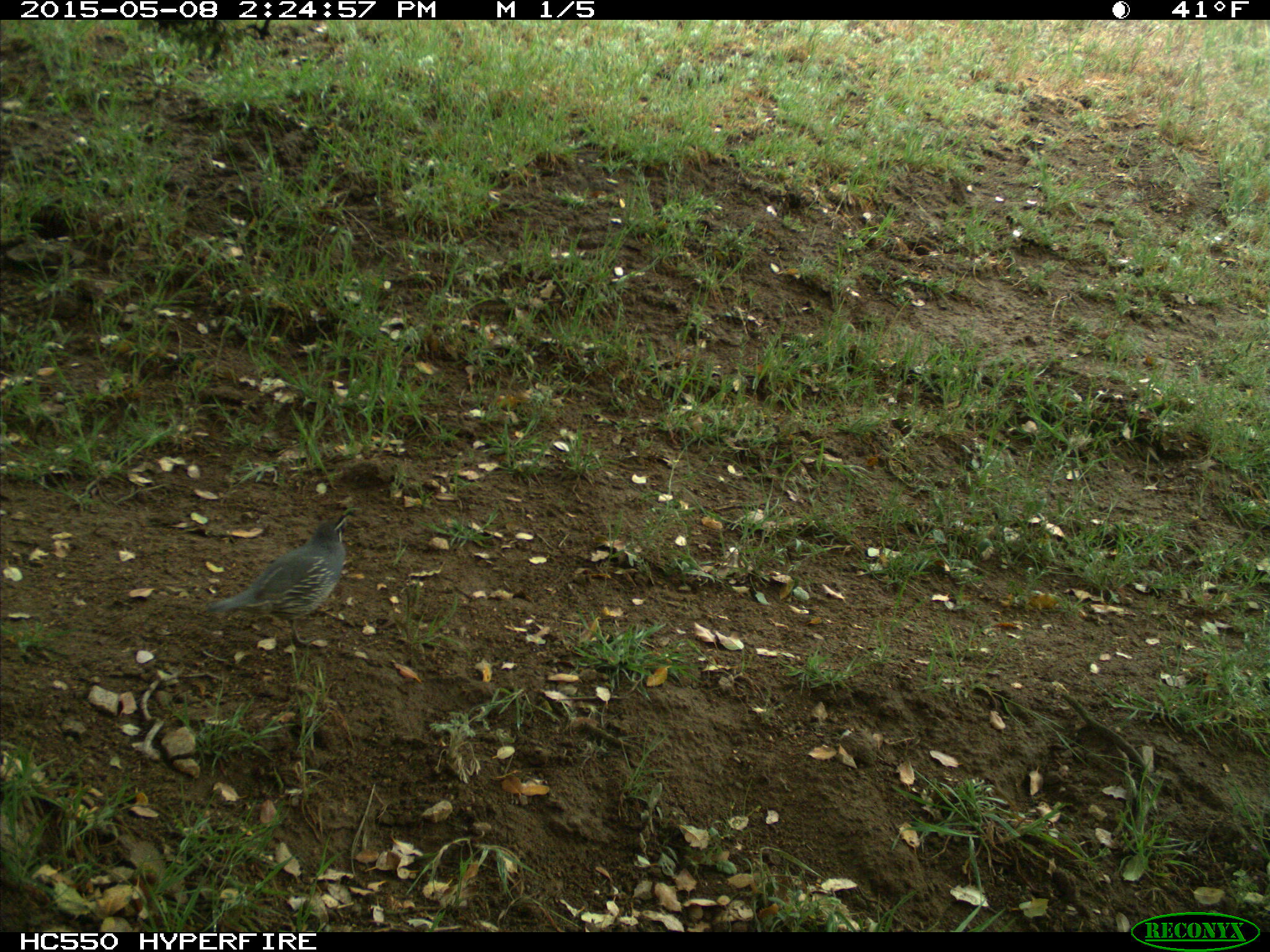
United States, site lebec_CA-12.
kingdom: Animalia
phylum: Chordata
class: Aves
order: Galliformes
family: Odontophoridae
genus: Callipepla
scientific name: Callipepla californica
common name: california quail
Callipepla californica (california quail).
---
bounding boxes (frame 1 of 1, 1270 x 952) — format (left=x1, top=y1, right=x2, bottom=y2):
animal: (left=202, top=508, right=353, bottom=648)